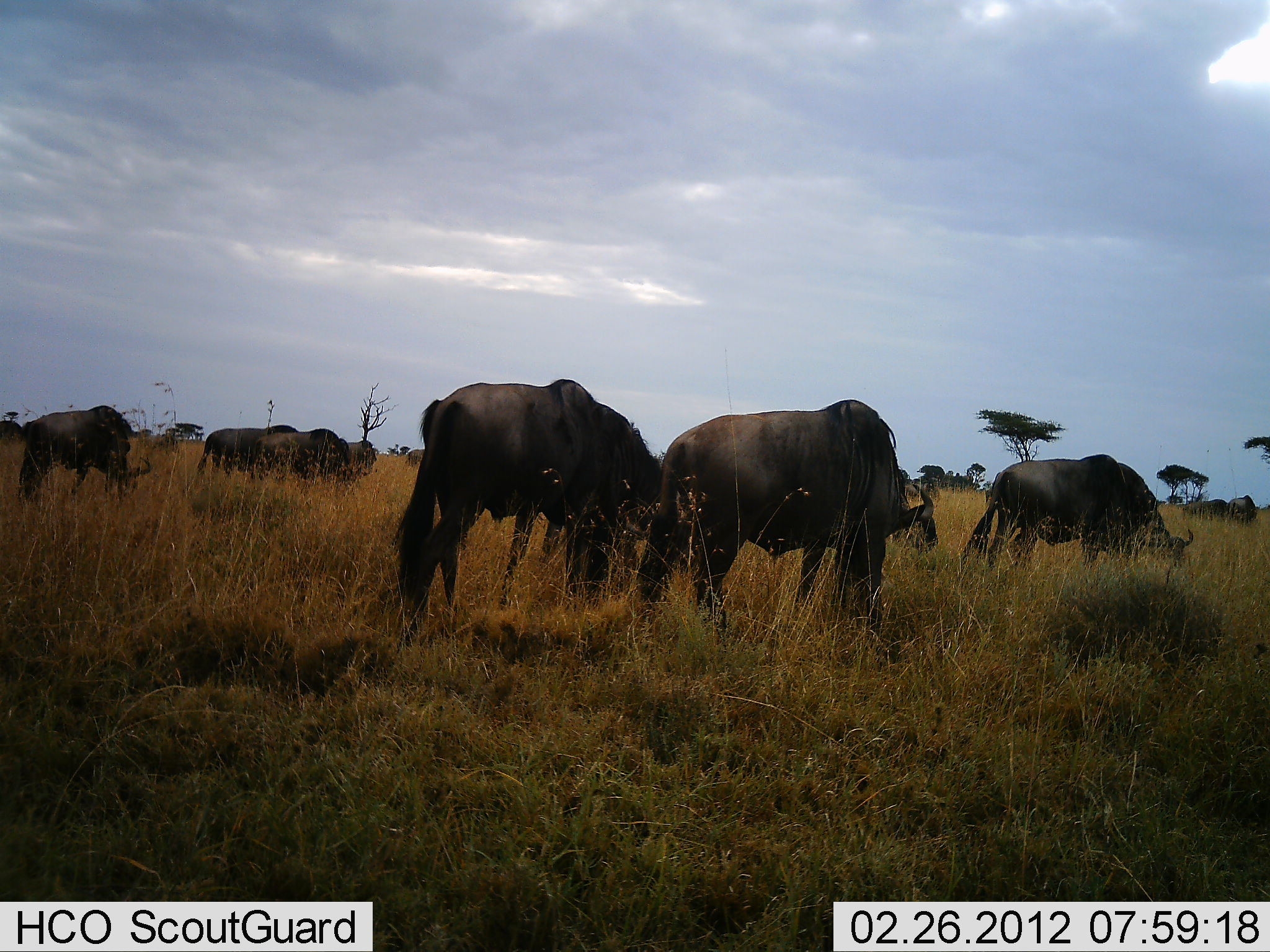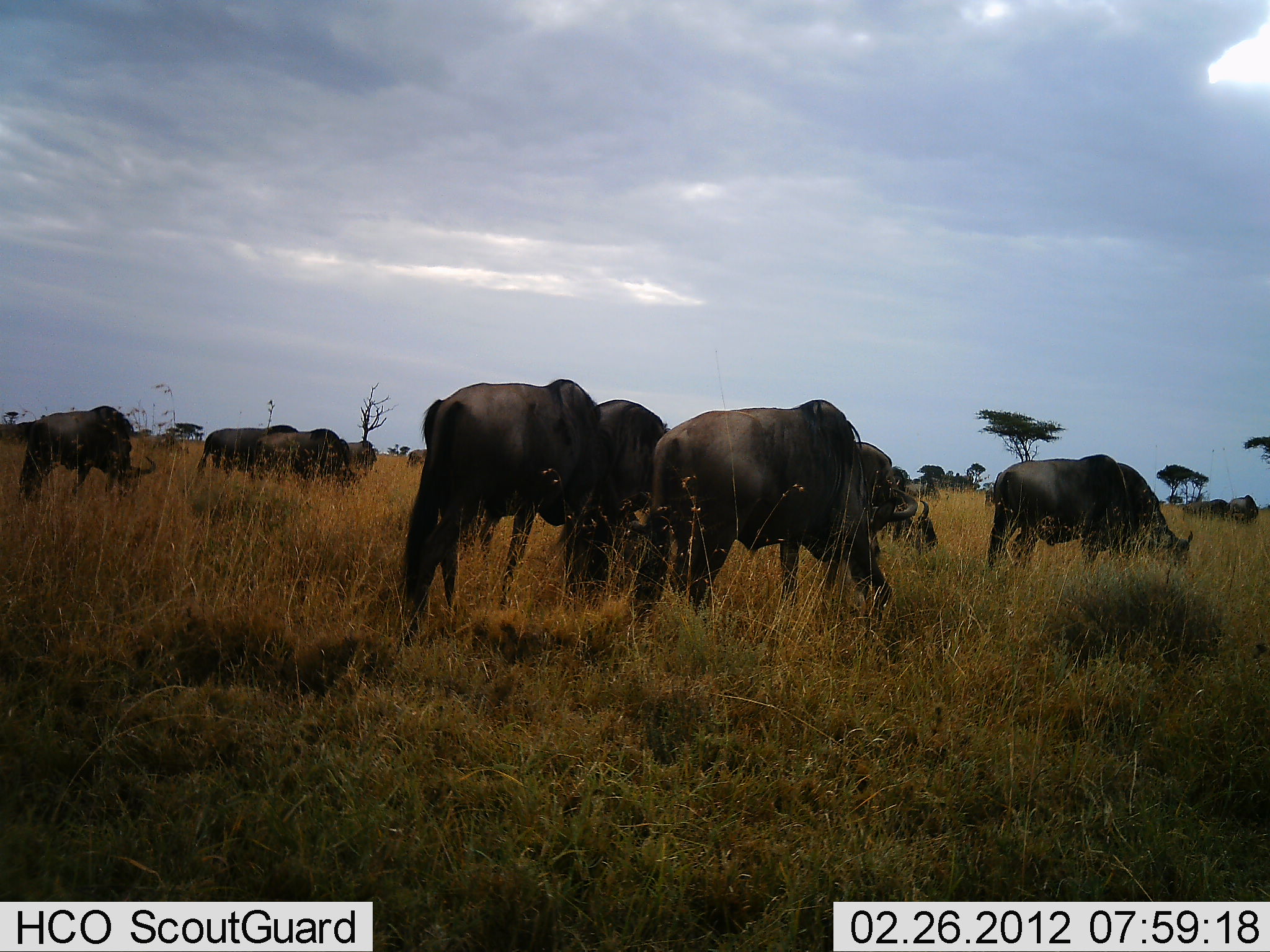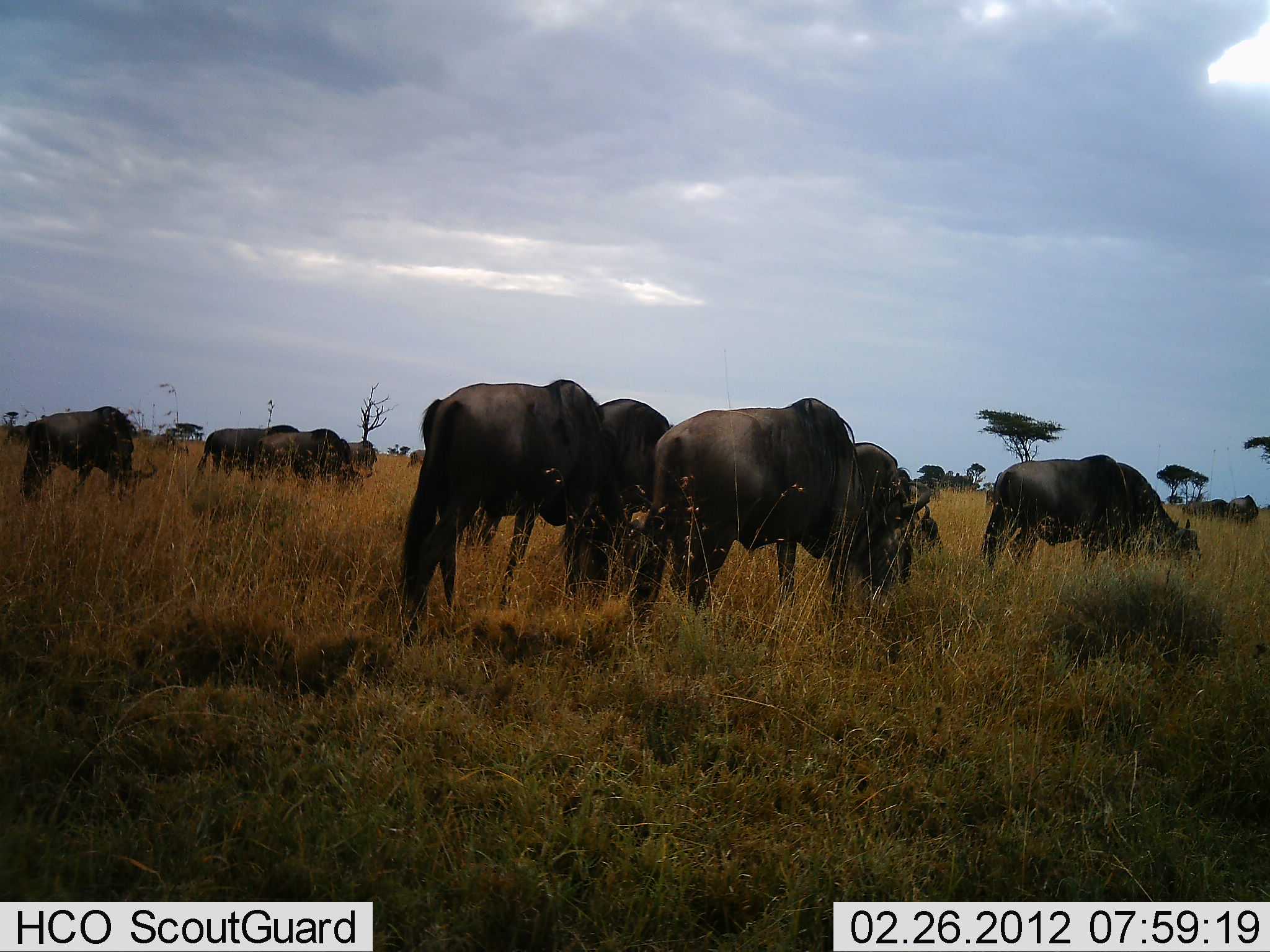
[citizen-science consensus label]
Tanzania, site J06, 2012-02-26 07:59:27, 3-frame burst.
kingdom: Animalia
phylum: Chordata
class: Mammalia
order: Artiodactyla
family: Bovidae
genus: Connochaetes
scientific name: Connochaetes taurinus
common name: blue wildebeest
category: wildebeest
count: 11-50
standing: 50%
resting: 0%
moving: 19%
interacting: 0%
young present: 0%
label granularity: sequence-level